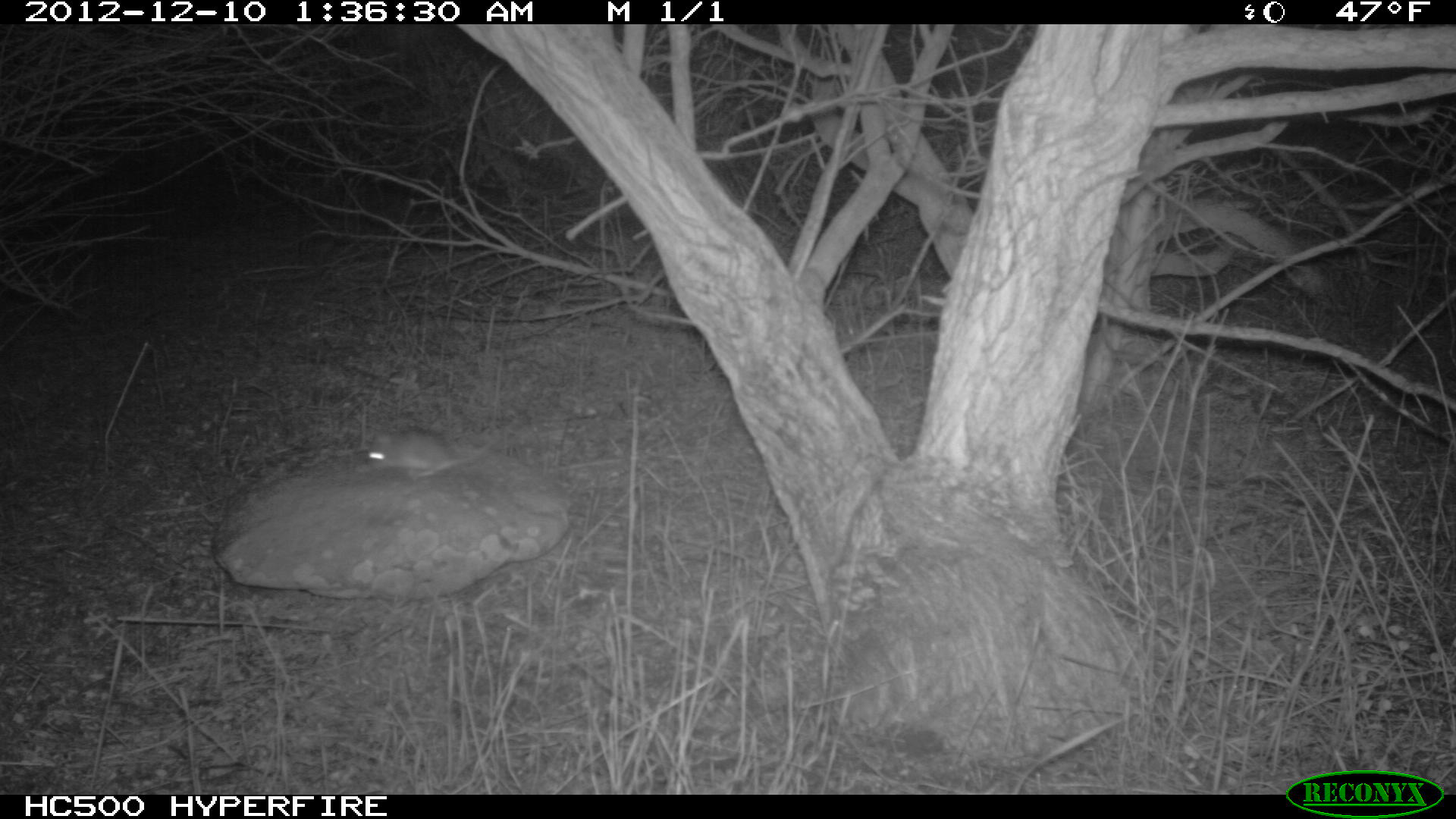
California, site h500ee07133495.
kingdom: Animalia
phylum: Chordata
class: Mammalia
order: Rodentia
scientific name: Rodentia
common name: rodent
Rodent (Rodentia).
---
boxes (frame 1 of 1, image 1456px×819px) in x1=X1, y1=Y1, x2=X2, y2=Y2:
rodent: x1=366, y1=427, x2=501, y2=482